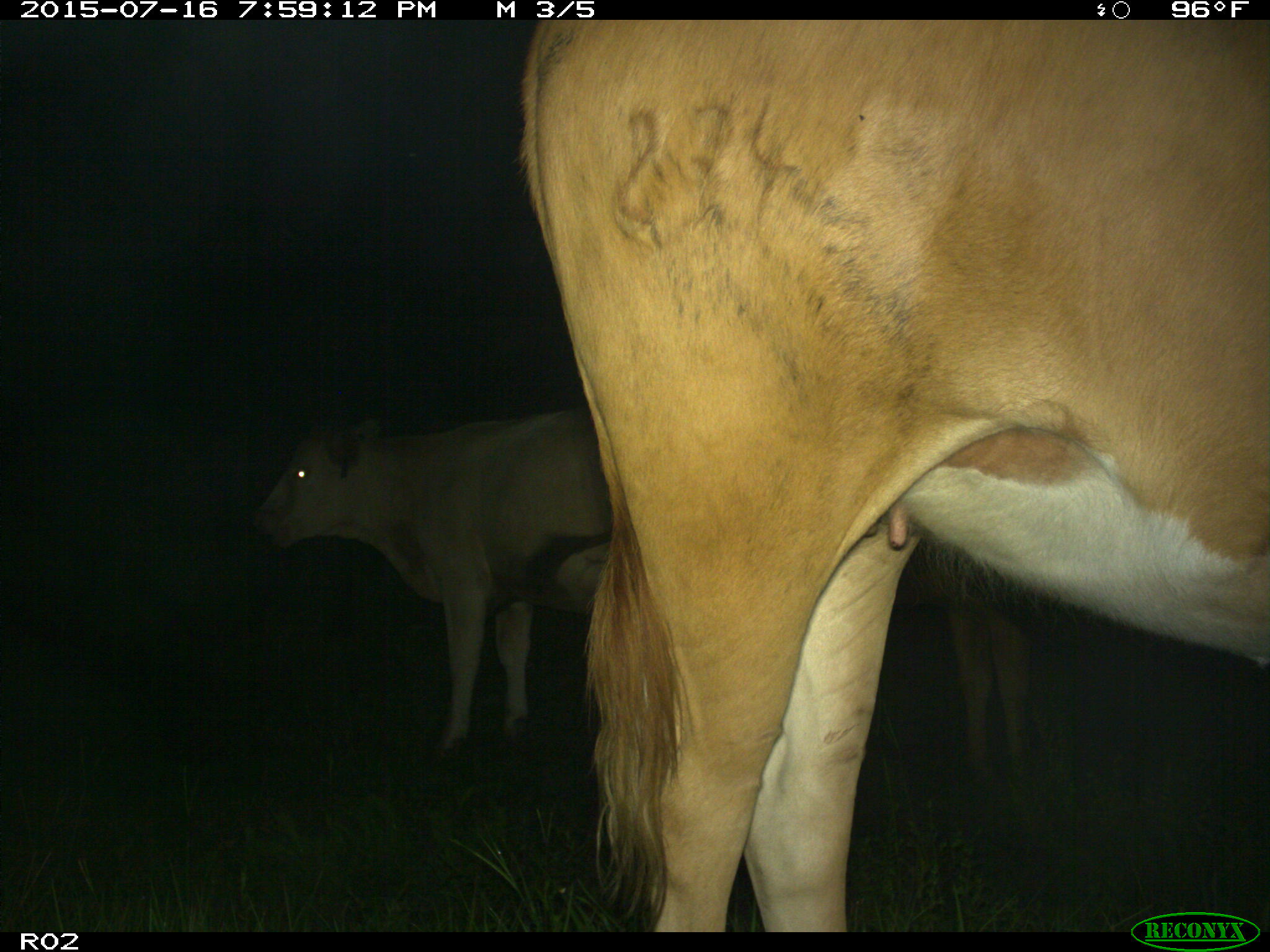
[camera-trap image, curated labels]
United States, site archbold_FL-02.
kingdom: Animalia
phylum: Chordata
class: Mammalia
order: Artiodactyla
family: Bovidae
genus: Bos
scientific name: Bos taurus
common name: domestic cow